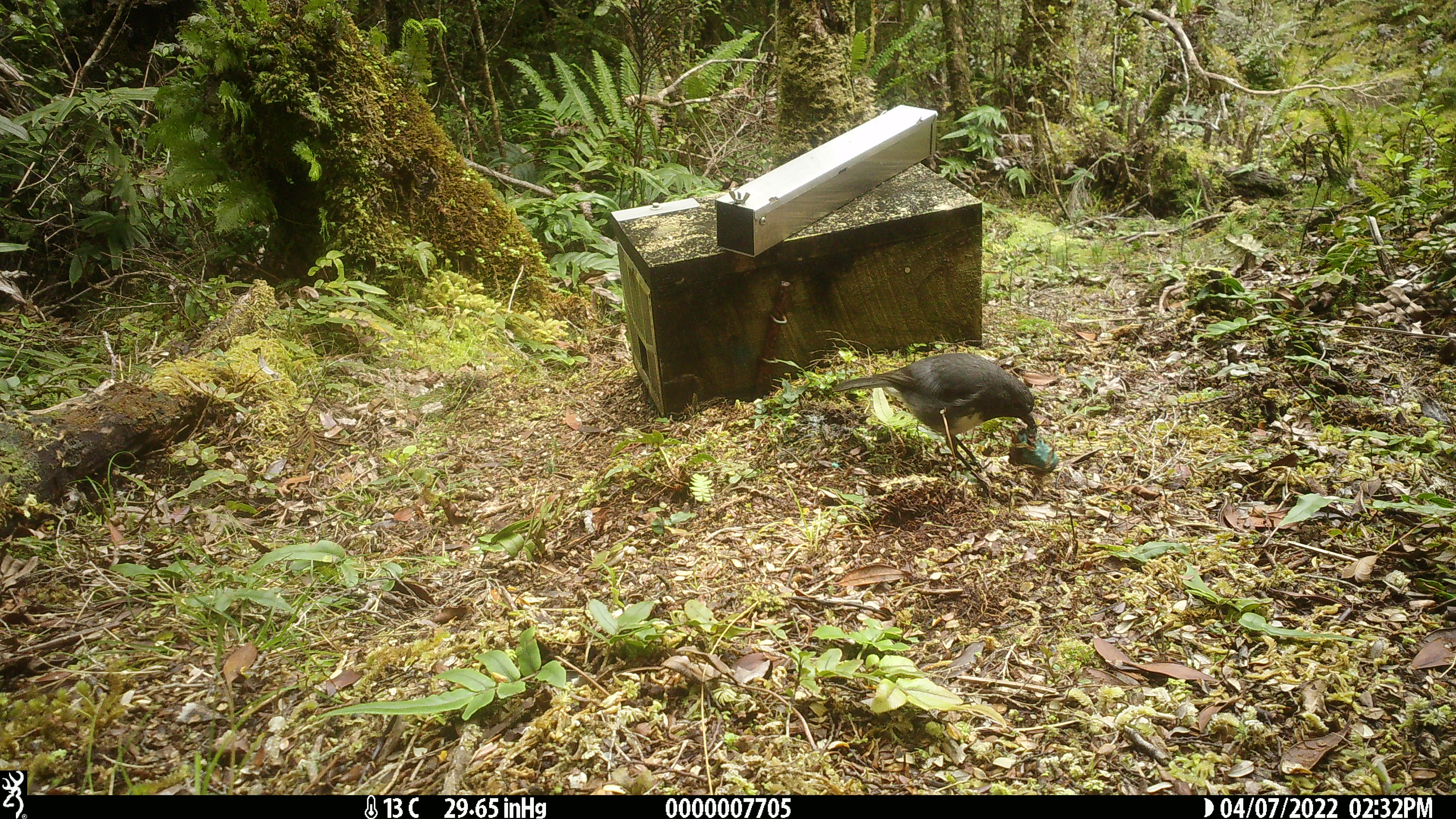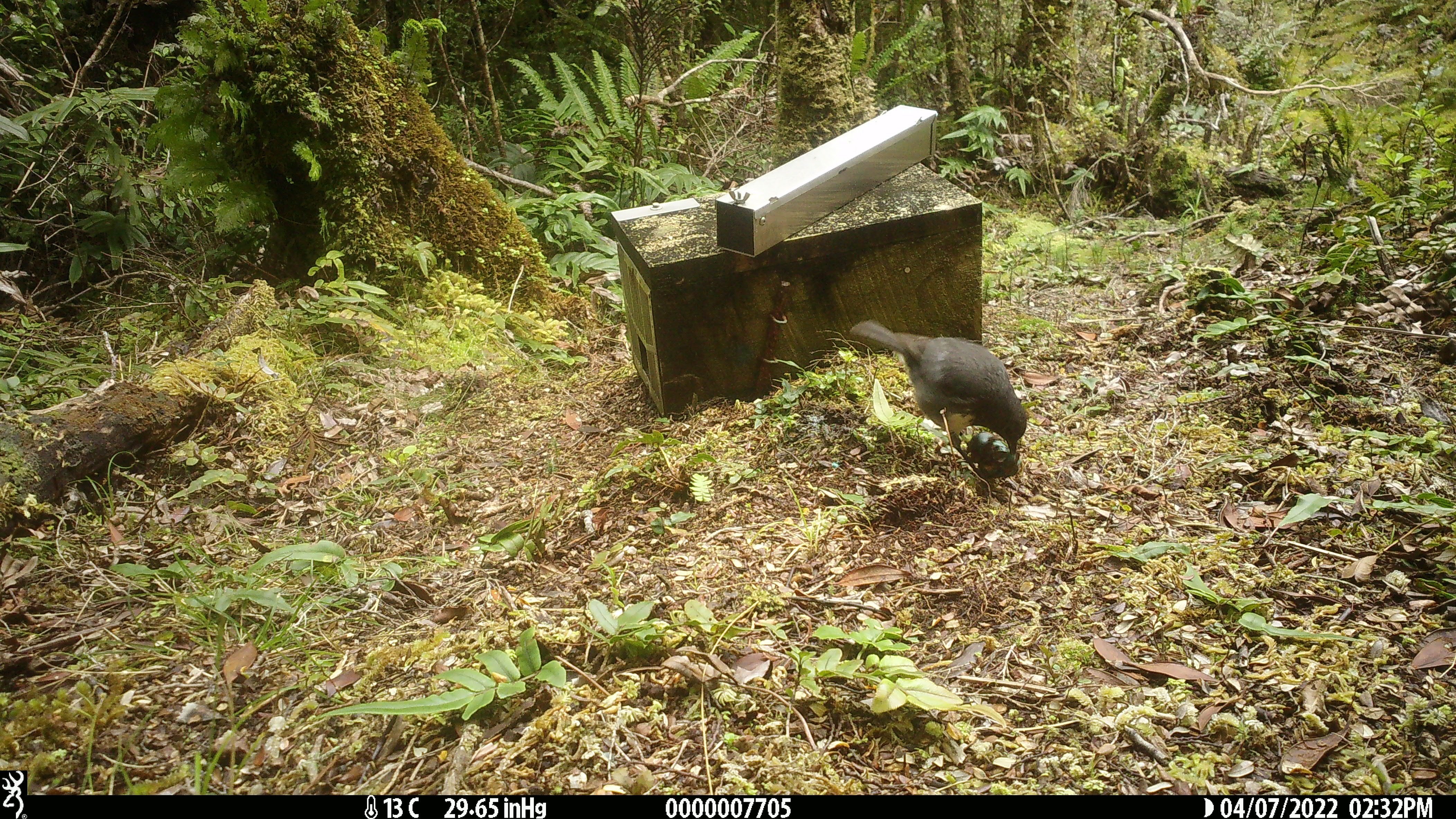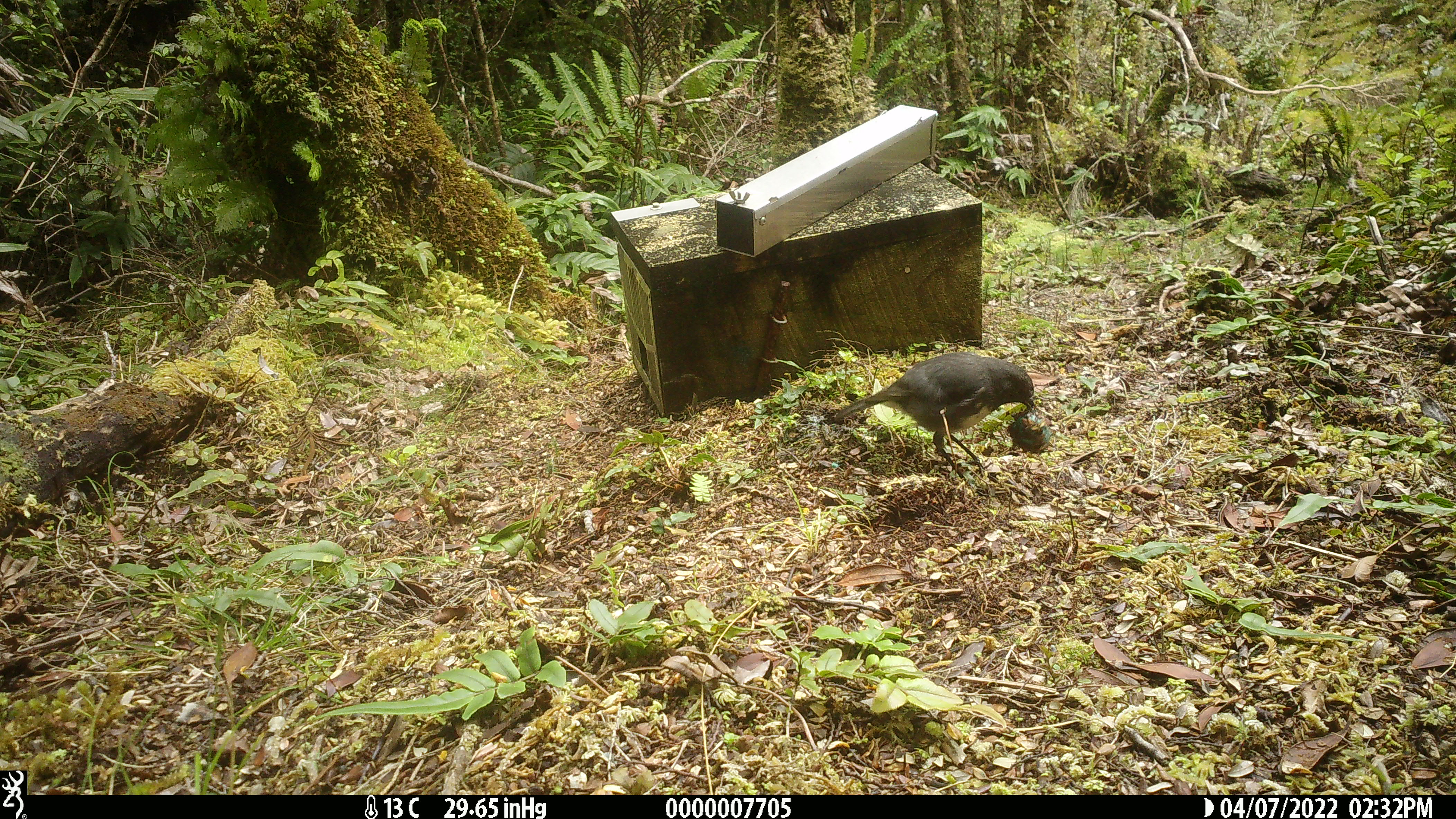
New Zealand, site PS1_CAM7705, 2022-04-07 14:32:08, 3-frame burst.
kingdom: Animalia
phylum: Chordata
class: Aves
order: Passeriformes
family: Petroicidae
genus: Petroica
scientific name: Petroica australis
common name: new zealand robin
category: robin